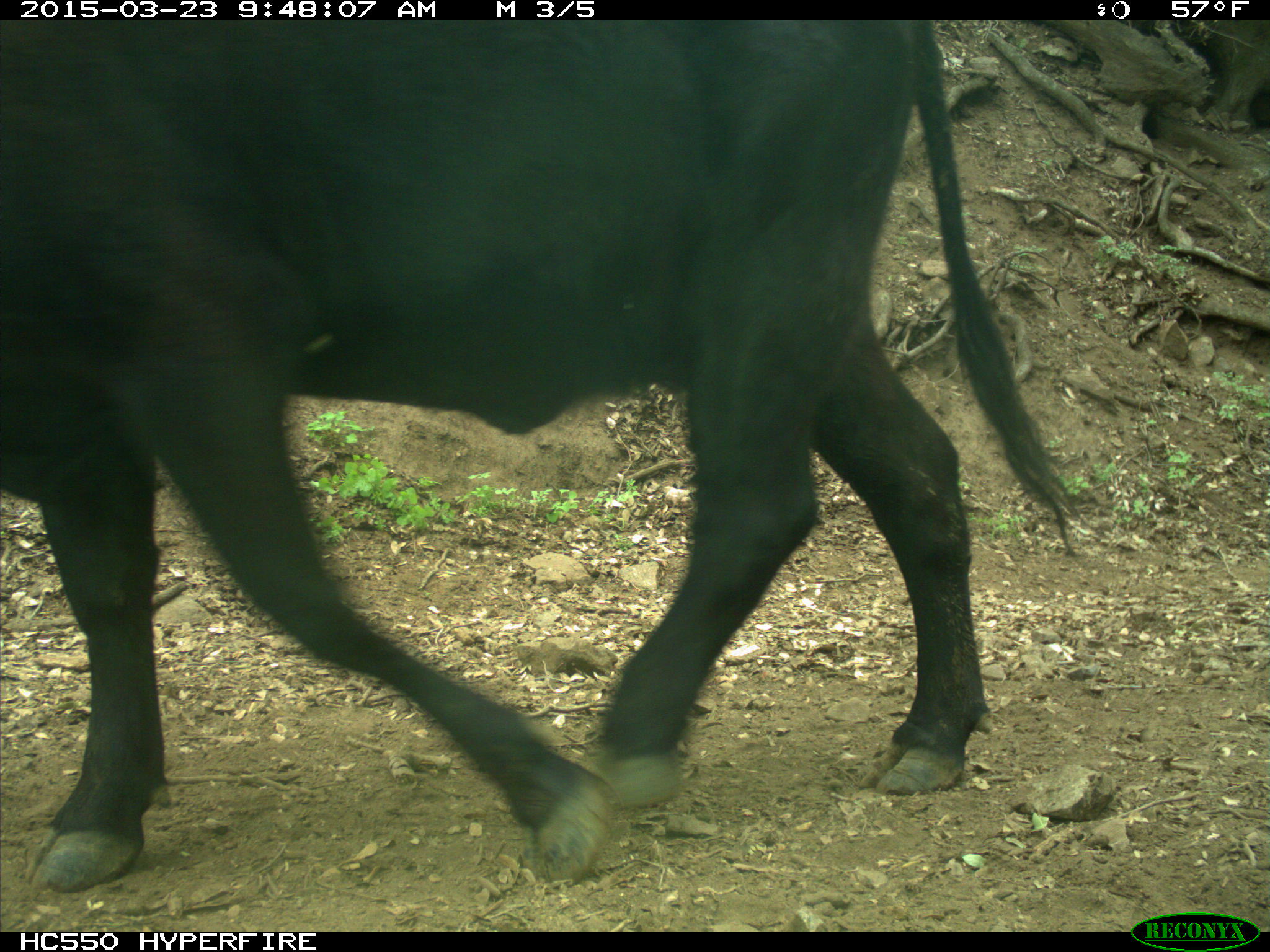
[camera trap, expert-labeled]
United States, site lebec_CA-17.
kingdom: Animalia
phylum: Chordata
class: Mammalia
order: Artiodactyla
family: Bovidae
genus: Bos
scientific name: Bos taurus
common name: domestic cow